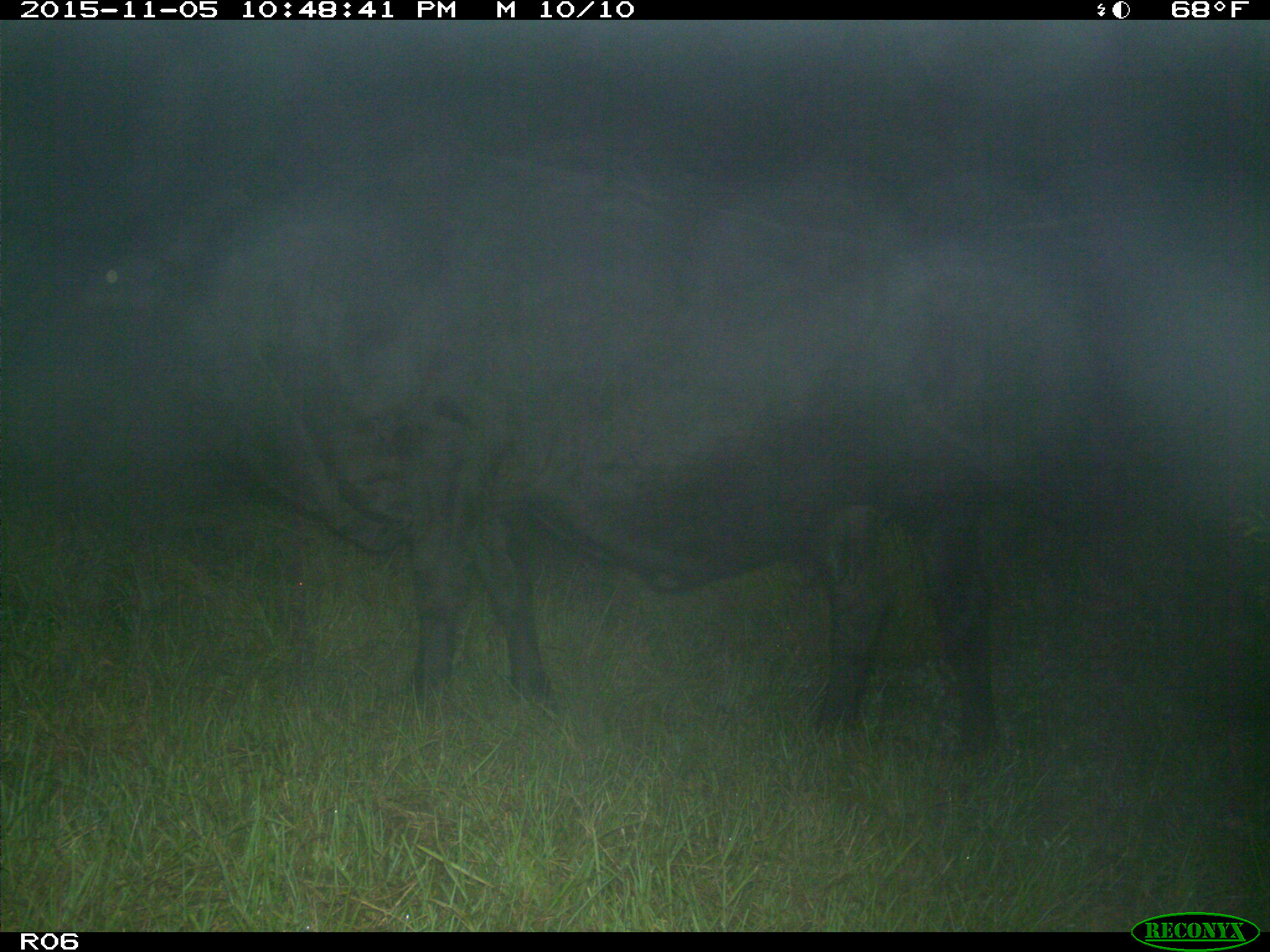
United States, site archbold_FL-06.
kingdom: Animalia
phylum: Chordata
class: Mammalia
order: Artiodactyla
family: Bovidae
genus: Bos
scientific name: Bos taurus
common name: domestic cow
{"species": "Bos taurus (domestic cow)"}